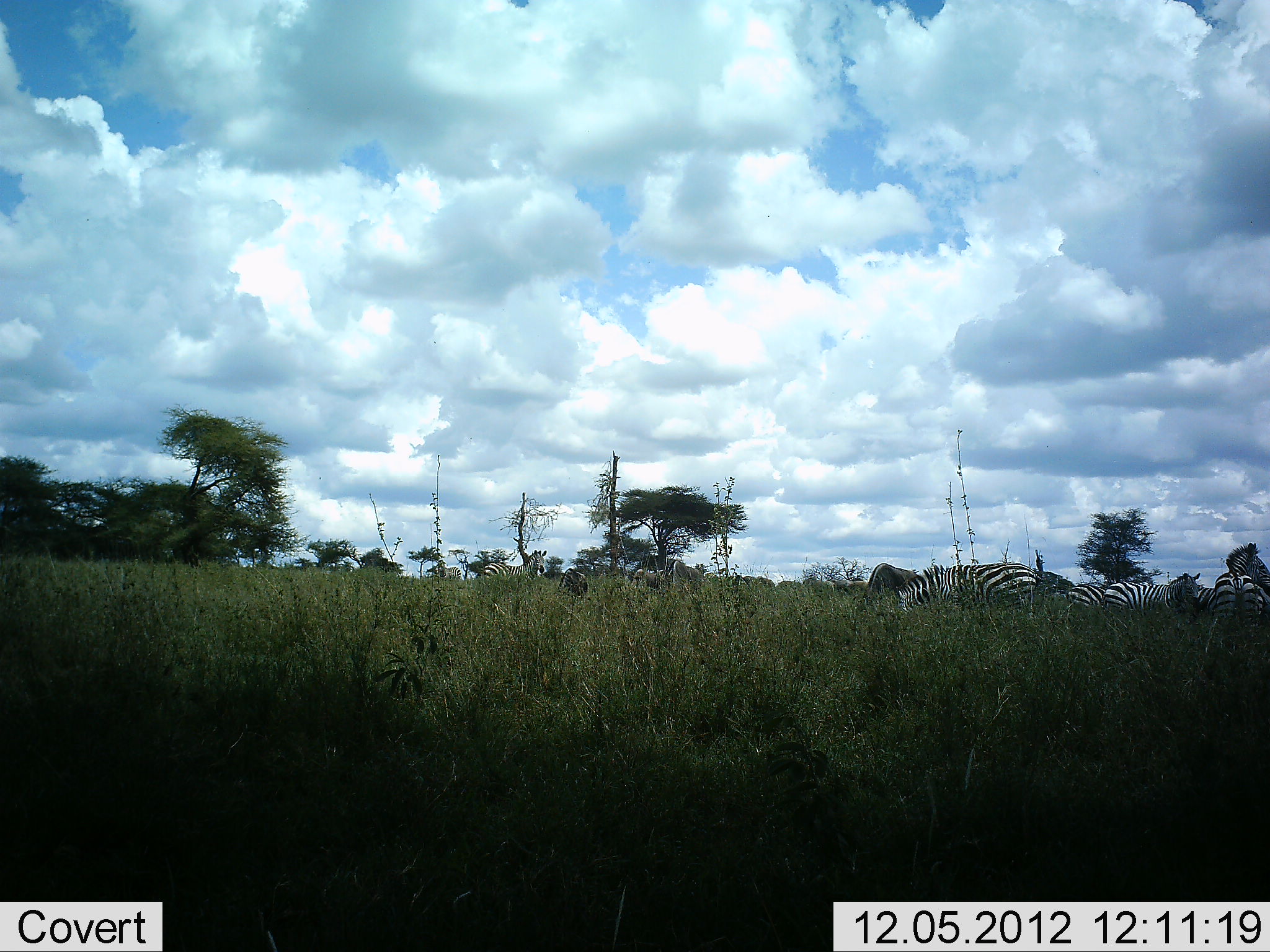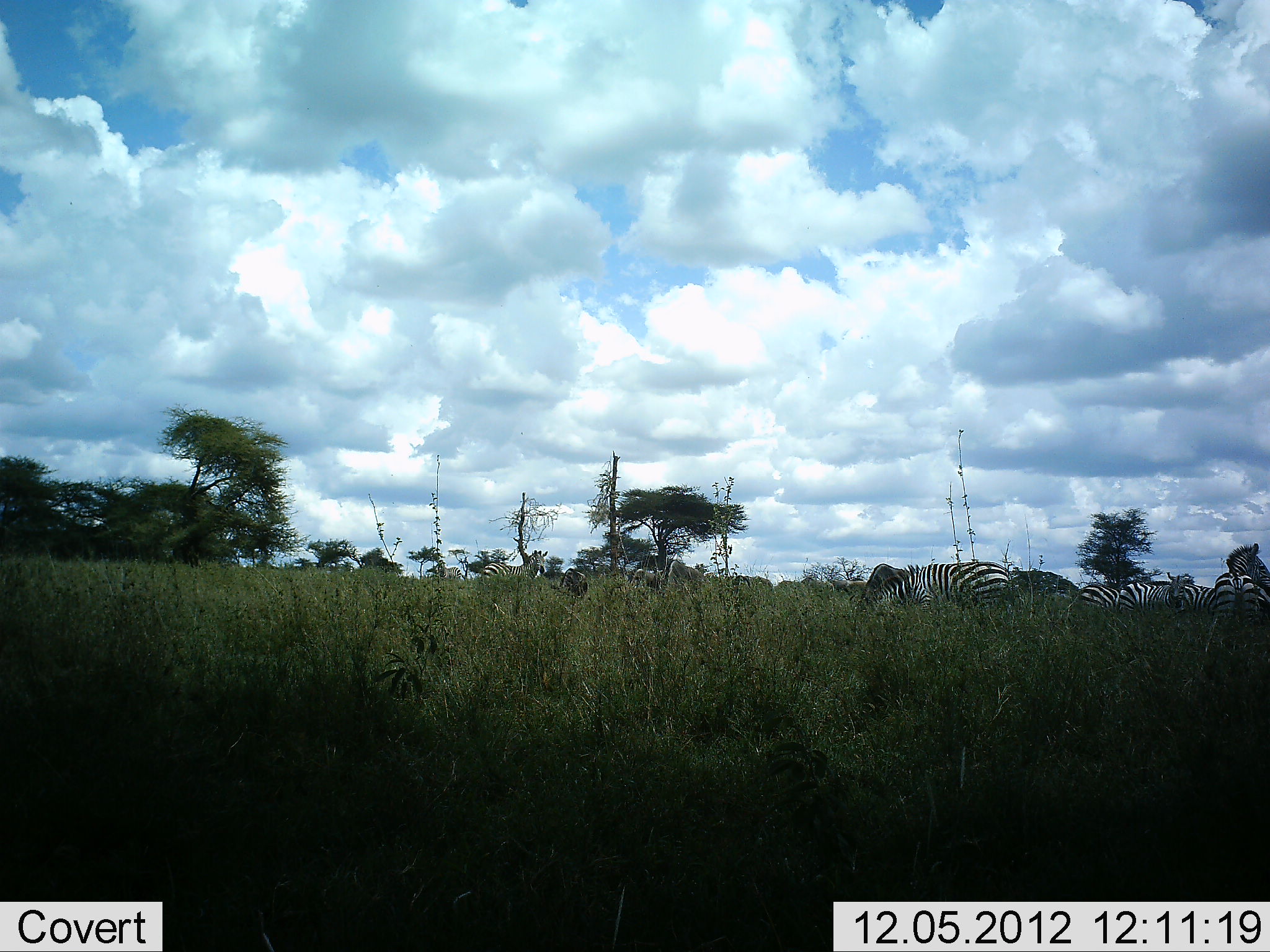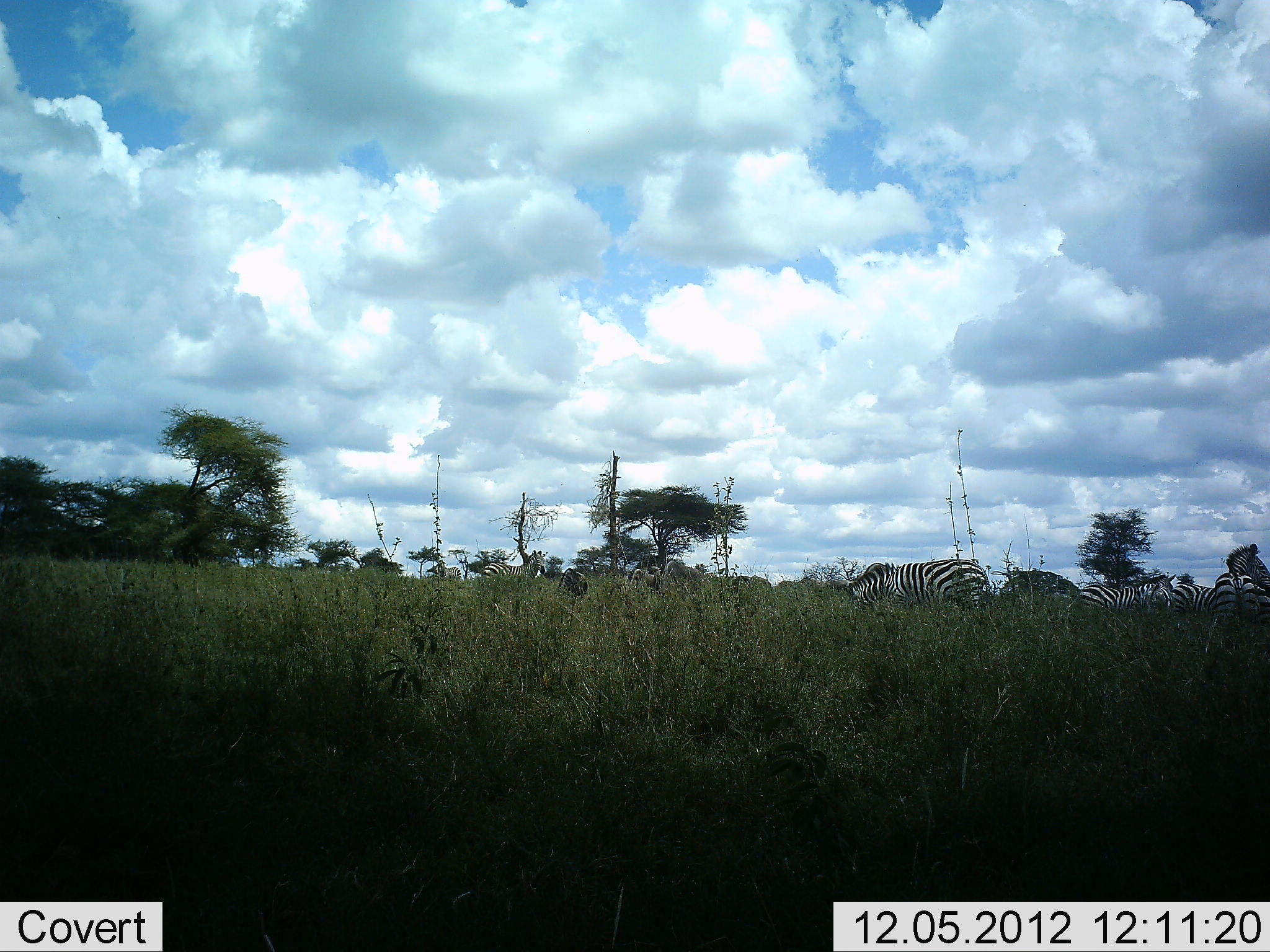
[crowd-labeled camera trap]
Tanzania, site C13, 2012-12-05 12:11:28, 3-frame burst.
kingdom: Animalia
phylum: Chordata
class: Mammalia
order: Perissodactyla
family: Equidae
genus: Equus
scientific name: Equus quagga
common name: plains zebra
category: zebra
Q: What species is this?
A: Zebra (plains zebra) (Equus quagga).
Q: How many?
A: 6.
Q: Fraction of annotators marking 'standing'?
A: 33%.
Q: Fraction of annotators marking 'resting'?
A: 17%.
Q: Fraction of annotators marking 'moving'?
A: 33%.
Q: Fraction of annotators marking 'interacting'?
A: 0%.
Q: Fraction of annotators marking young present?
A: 0%.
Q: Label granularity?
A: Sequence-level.